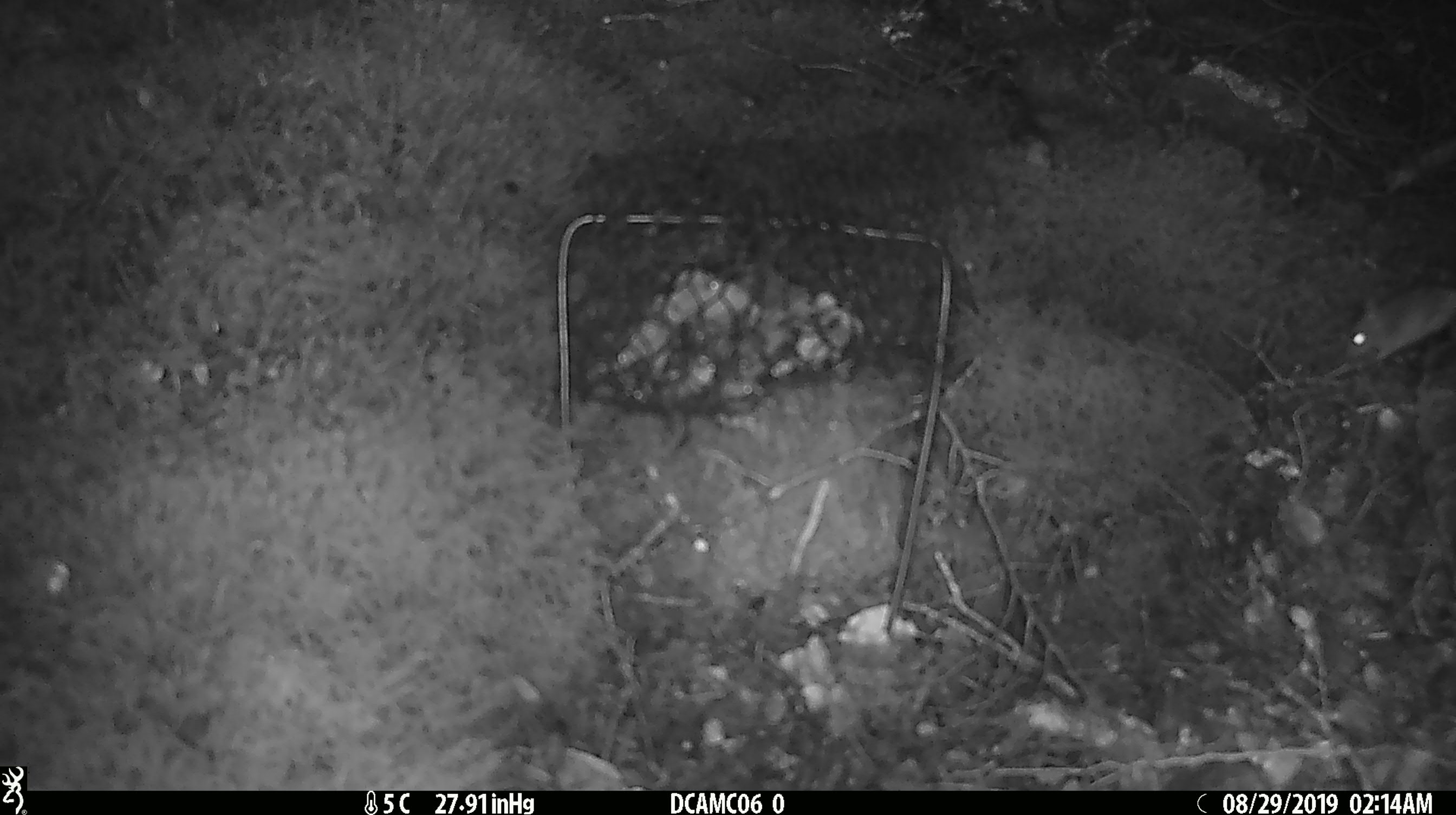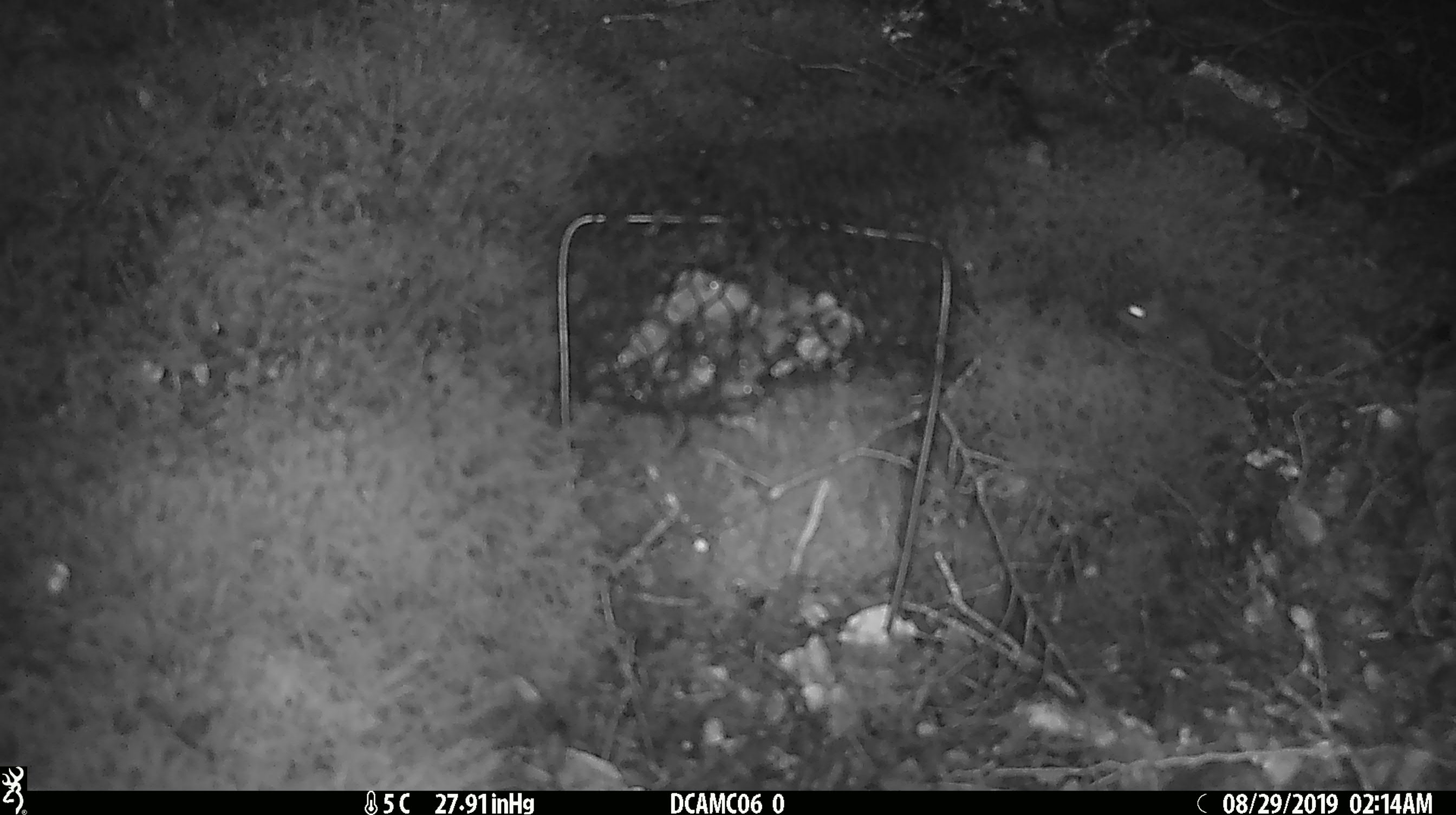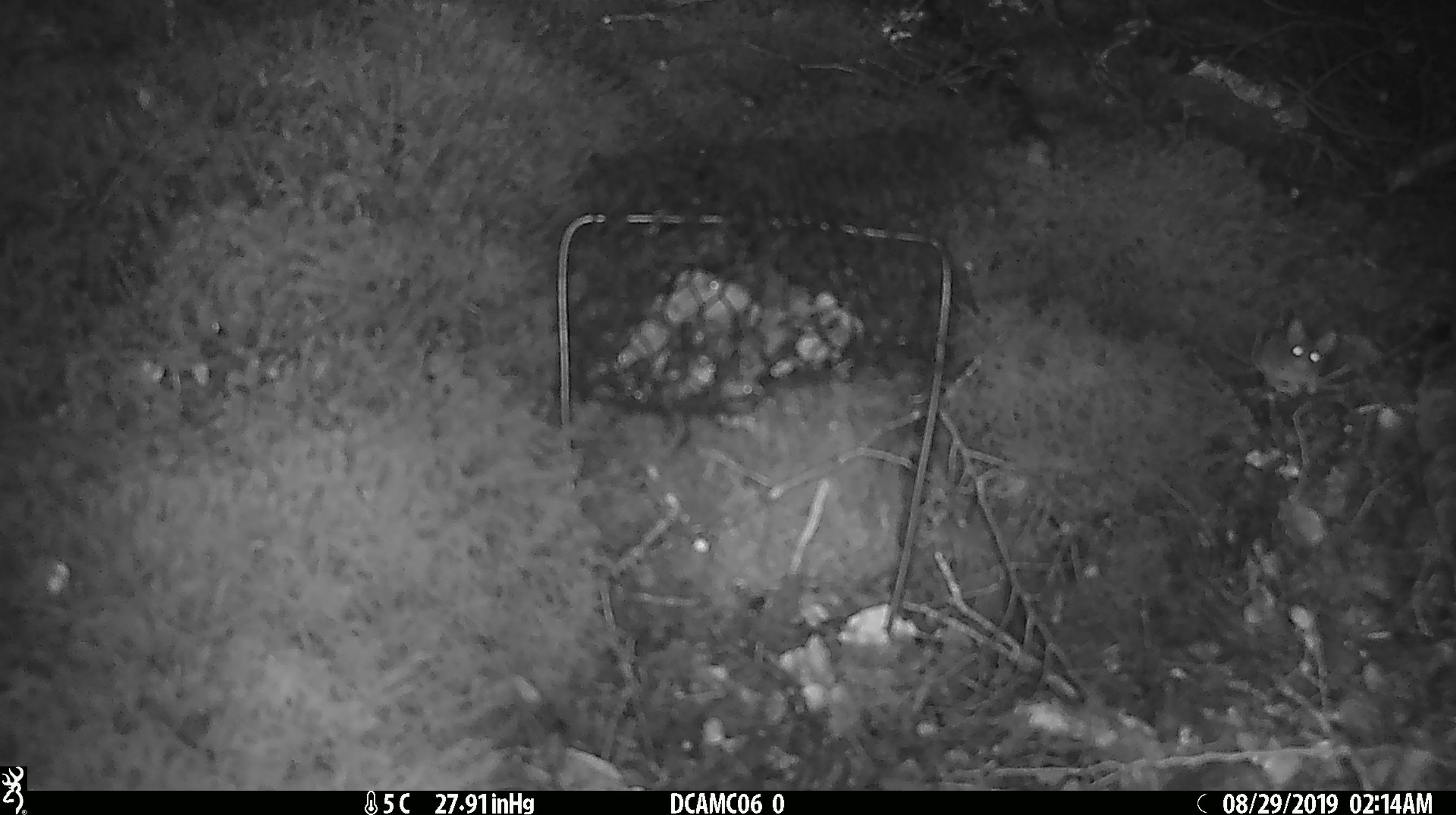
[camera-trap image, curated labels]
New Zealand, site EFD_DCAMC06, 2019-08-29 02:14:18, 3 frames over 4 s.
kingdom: Animalia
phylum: Chordata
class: Mammalia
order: Rodentia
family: Muridae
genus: Mus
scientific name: Mus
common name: mouse